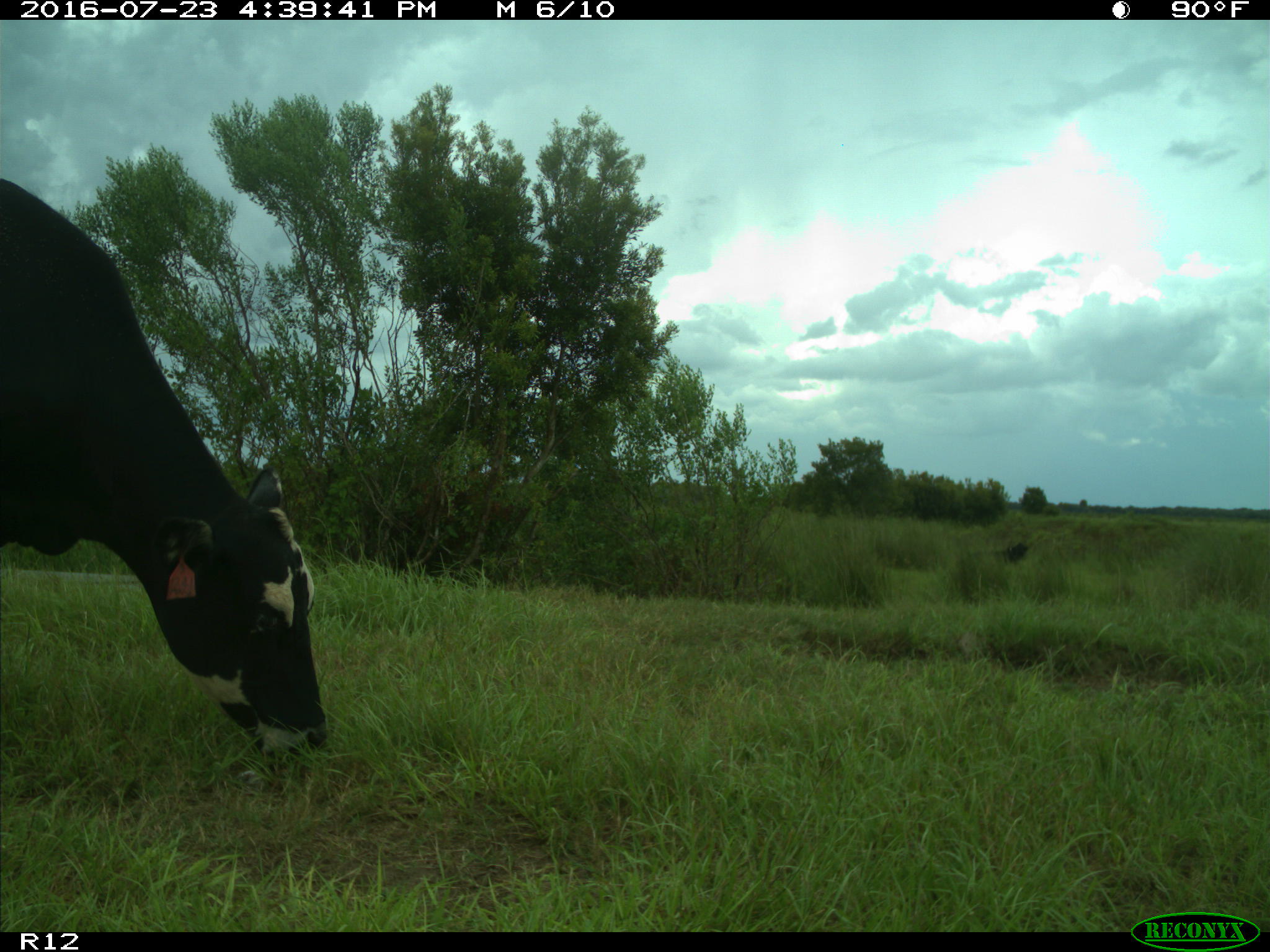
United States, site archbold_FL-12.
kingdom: Animalia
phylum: Chordata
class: Mammalia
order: Artiodactyla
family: Bovidae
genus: Bos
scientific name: Bos taurus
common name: domestic cow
Bos taurus (domestic cow).